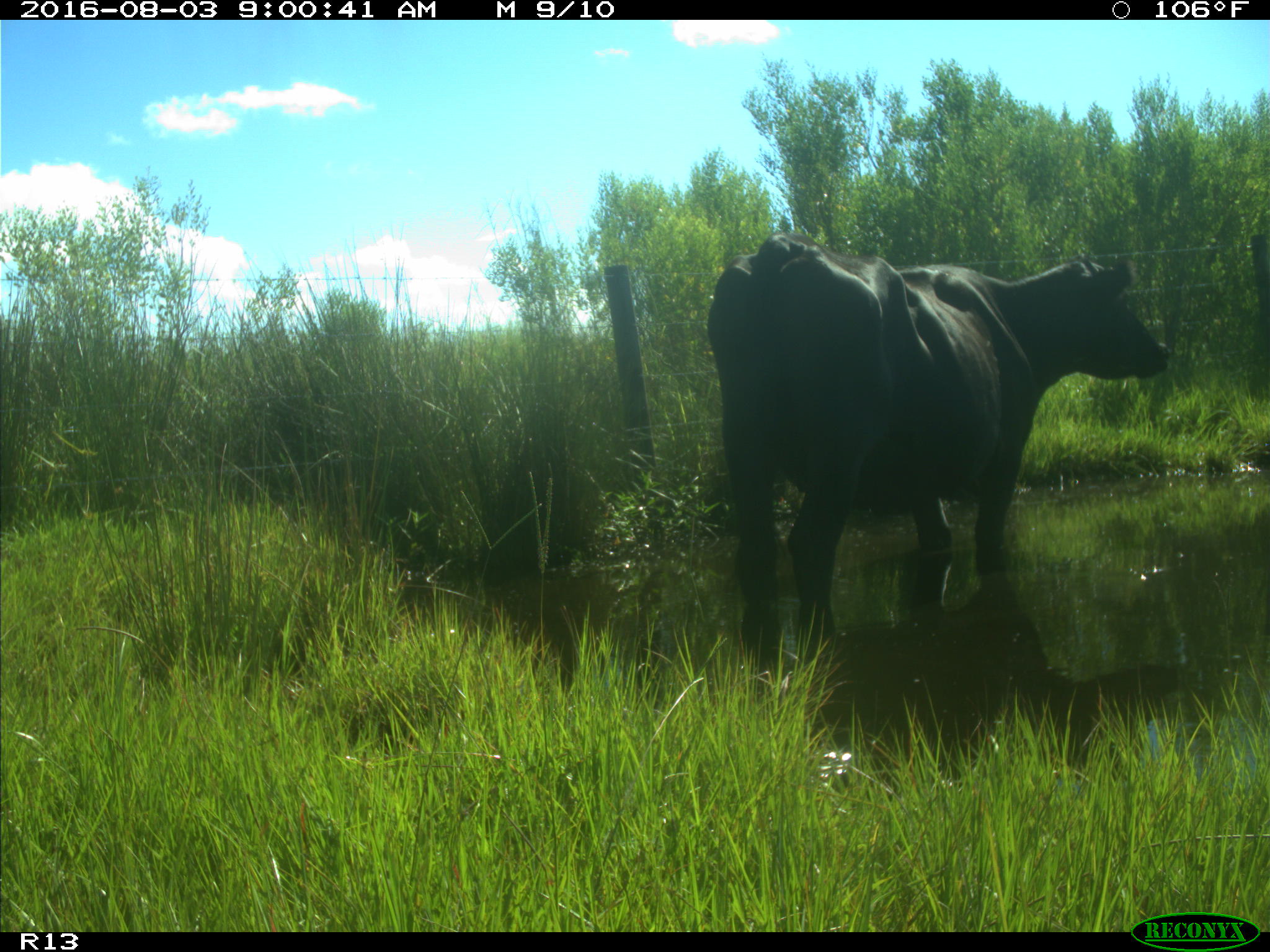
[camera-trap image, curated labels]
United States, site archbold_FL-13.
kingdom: Animalia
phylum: Chordata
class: Mammalia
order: Artiodactyla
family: Bovidae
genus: Bos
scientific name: Bos taurus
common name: domestic cow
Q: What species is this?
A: Bos taurus (domestic cow).